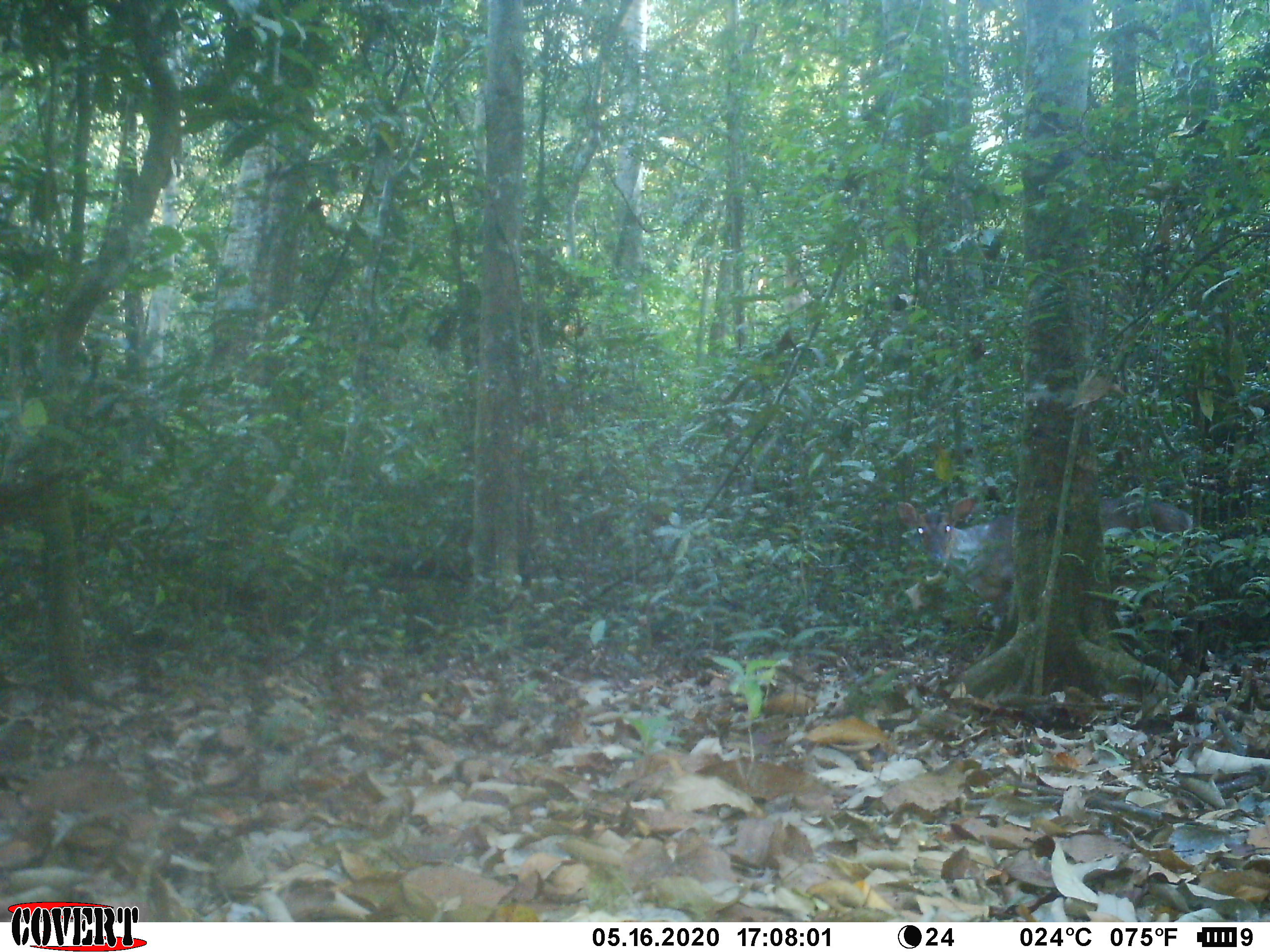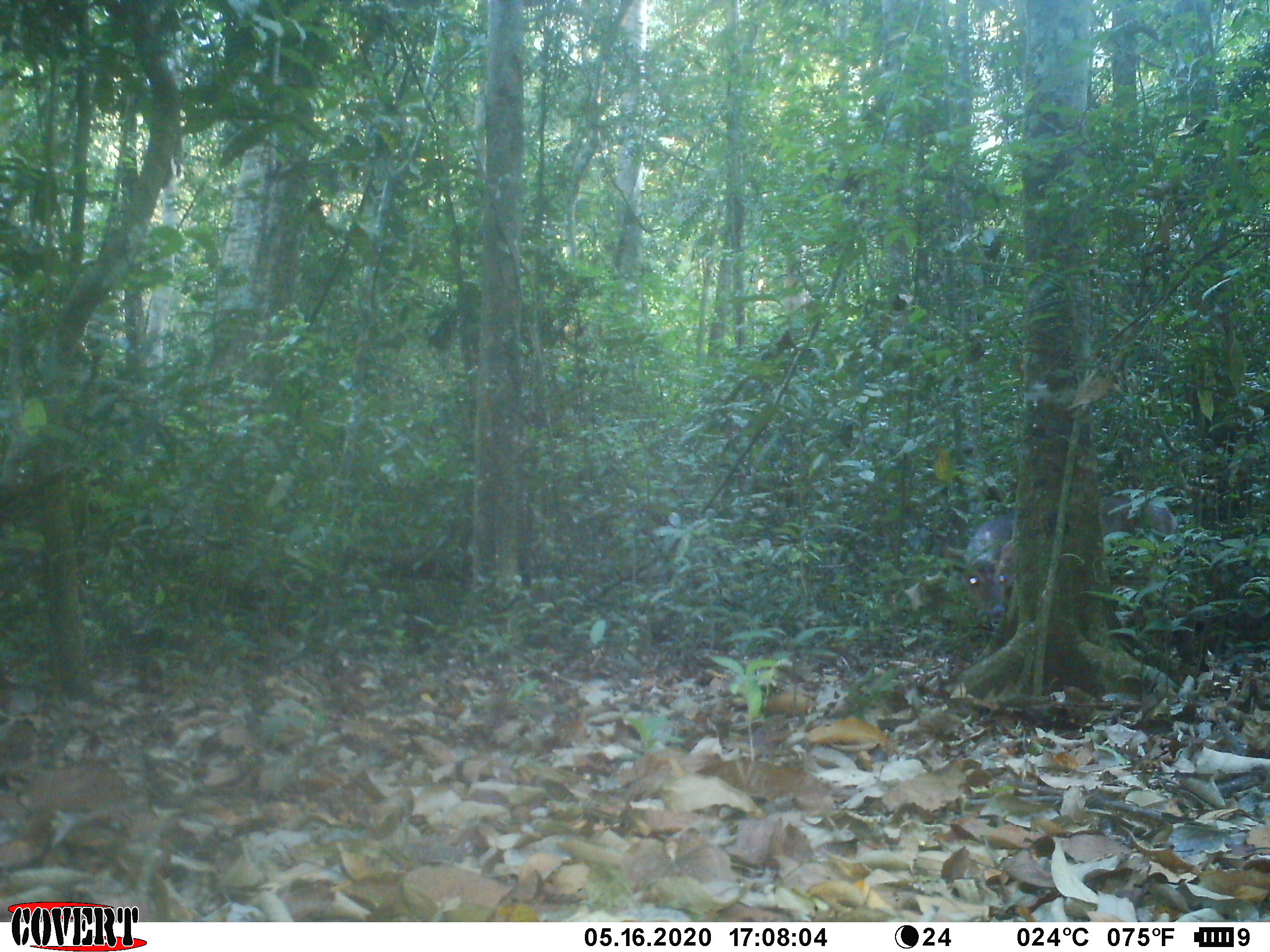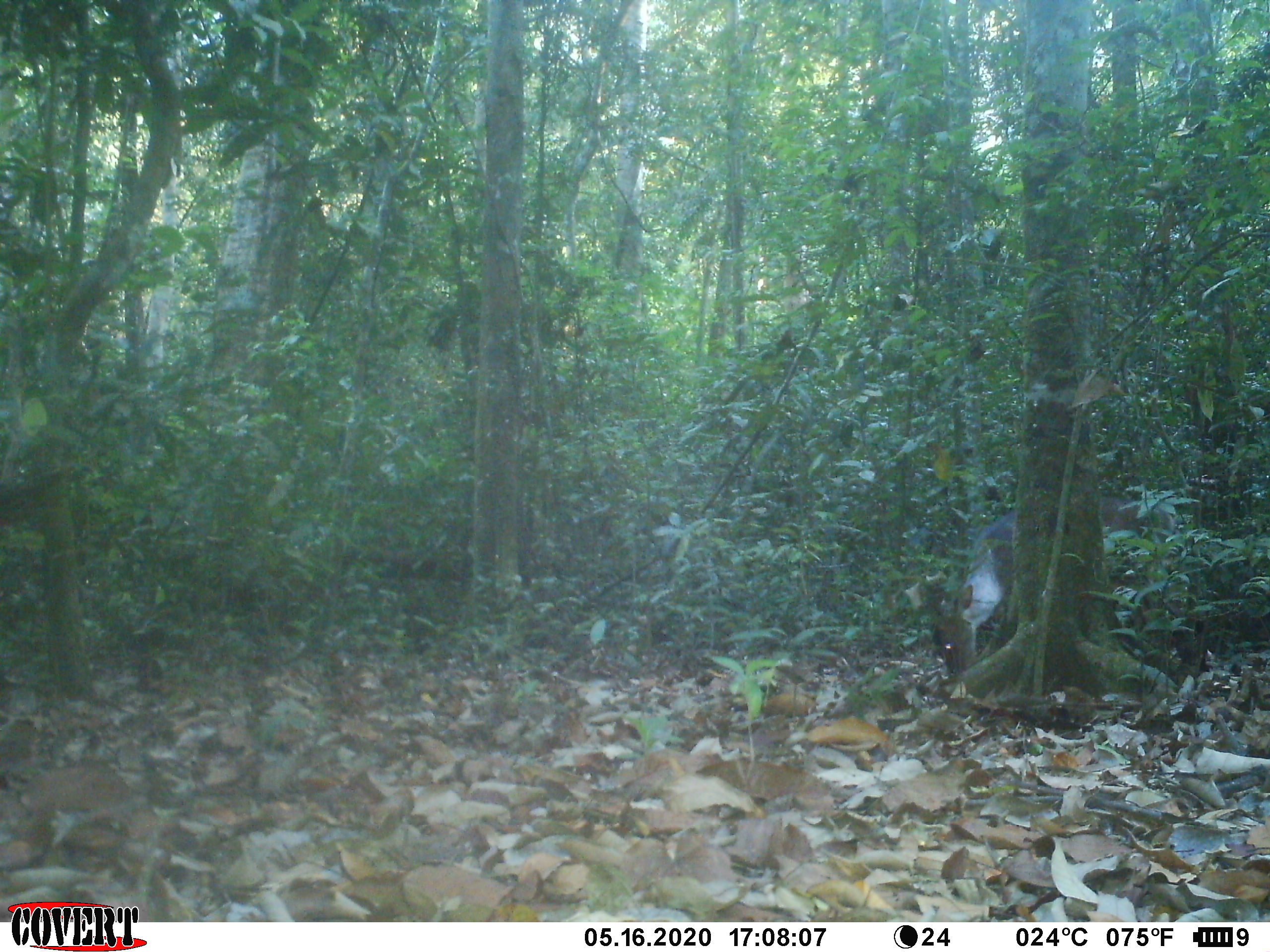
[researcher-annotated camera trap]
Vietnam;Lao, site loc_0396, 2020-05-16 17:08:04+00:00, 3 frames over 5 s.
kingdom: Animalia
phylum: Chordata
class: Mammalia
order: Artiodactyla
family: Cervidae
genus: Muntiacus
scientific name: Muntiacus vuquangensis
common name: large-antlered muntjac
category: large antlered muntjac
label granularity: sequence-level